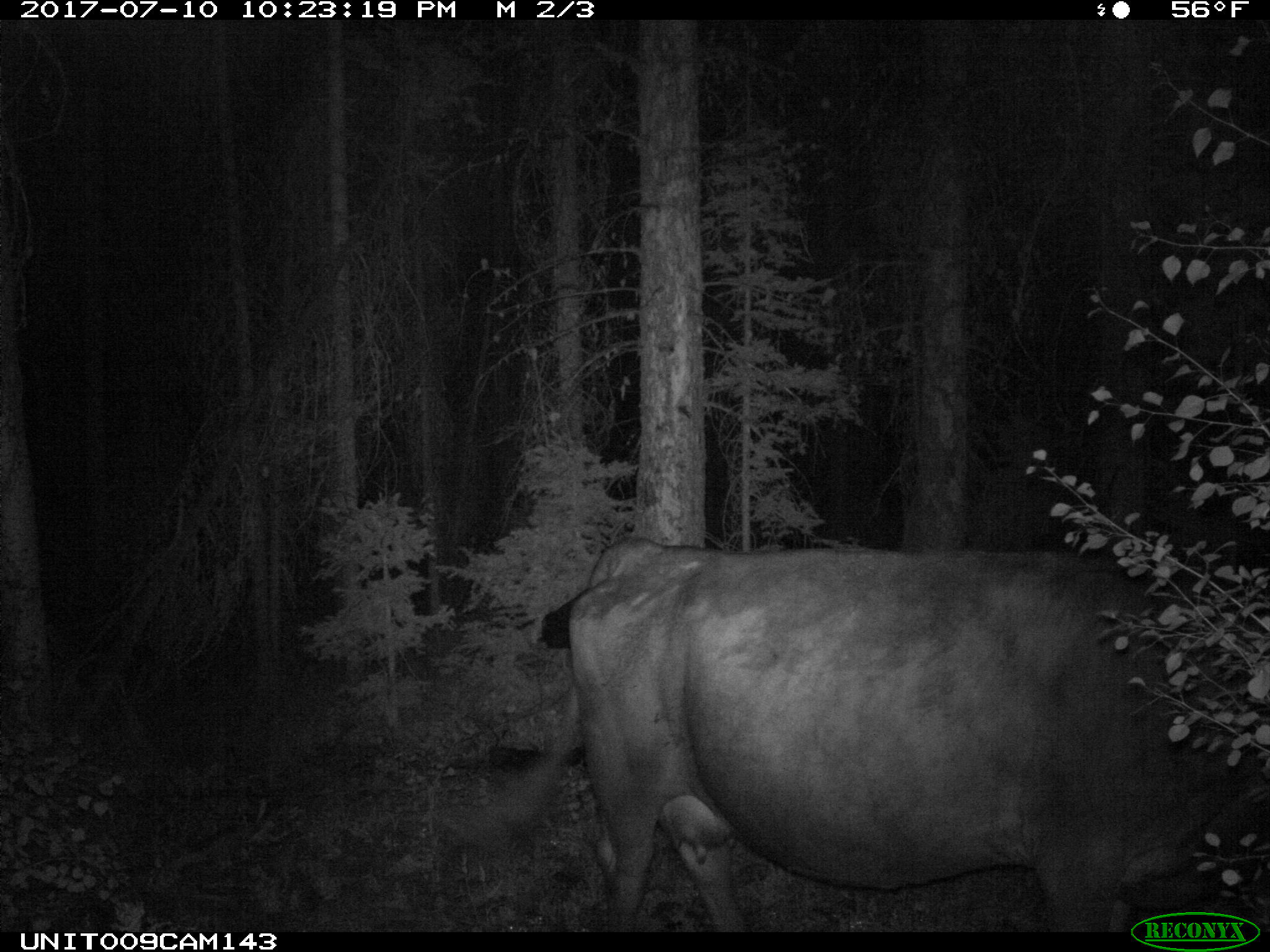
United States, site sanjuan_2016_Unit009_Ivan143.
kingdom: Animalia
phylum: Chordata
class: Mammalia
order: Artiodactyla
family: Bovidae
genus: Bos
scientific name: Bos taurus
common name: domestic cow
Bos taurus (domestic cow).